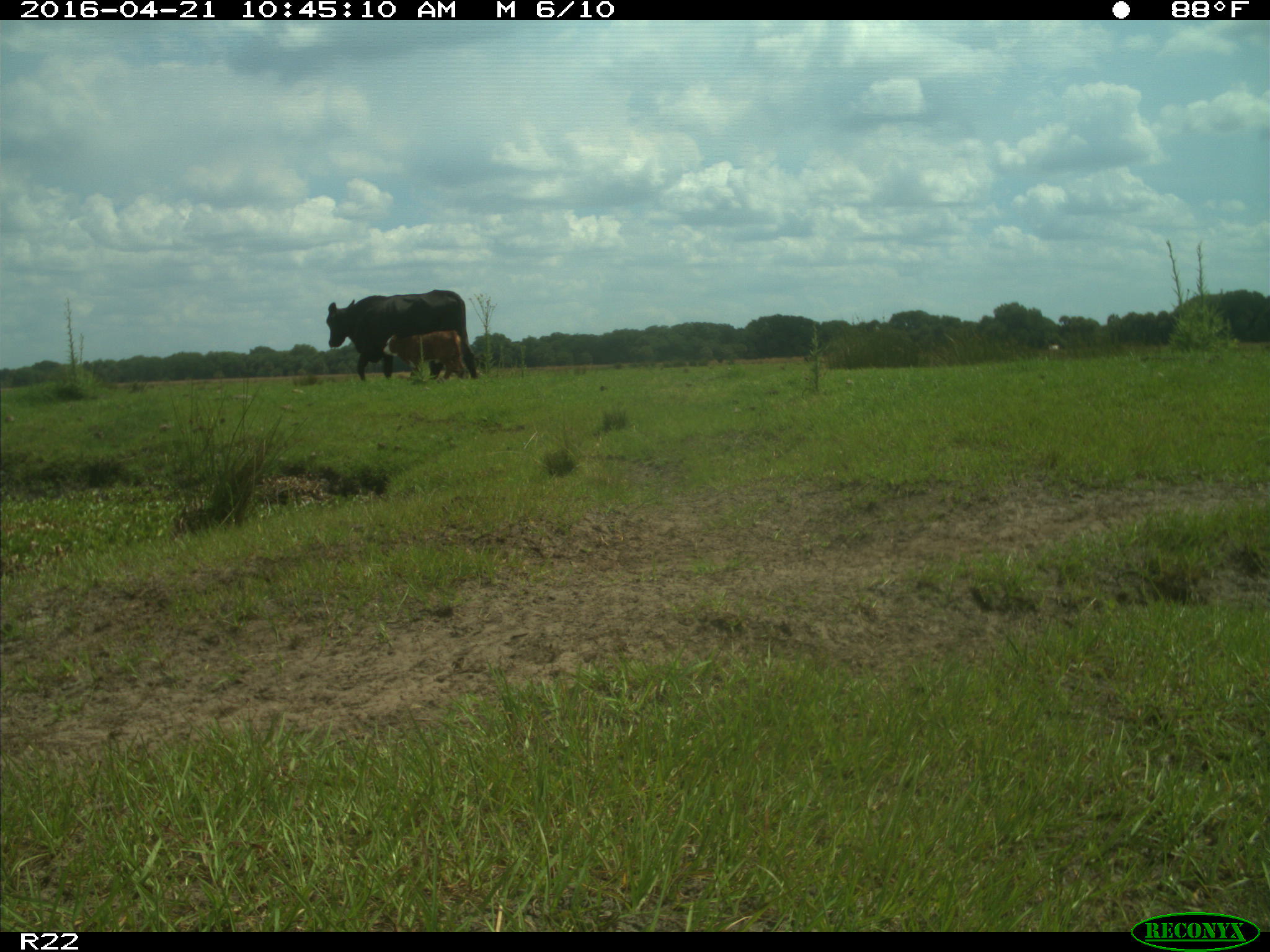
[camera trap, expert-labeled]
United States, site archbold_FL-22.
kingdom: Animalia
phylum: Chordata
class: Mammalia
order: Artiodactyla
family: Bovidae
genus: Bos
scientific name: Bos taurus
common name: domestic cow